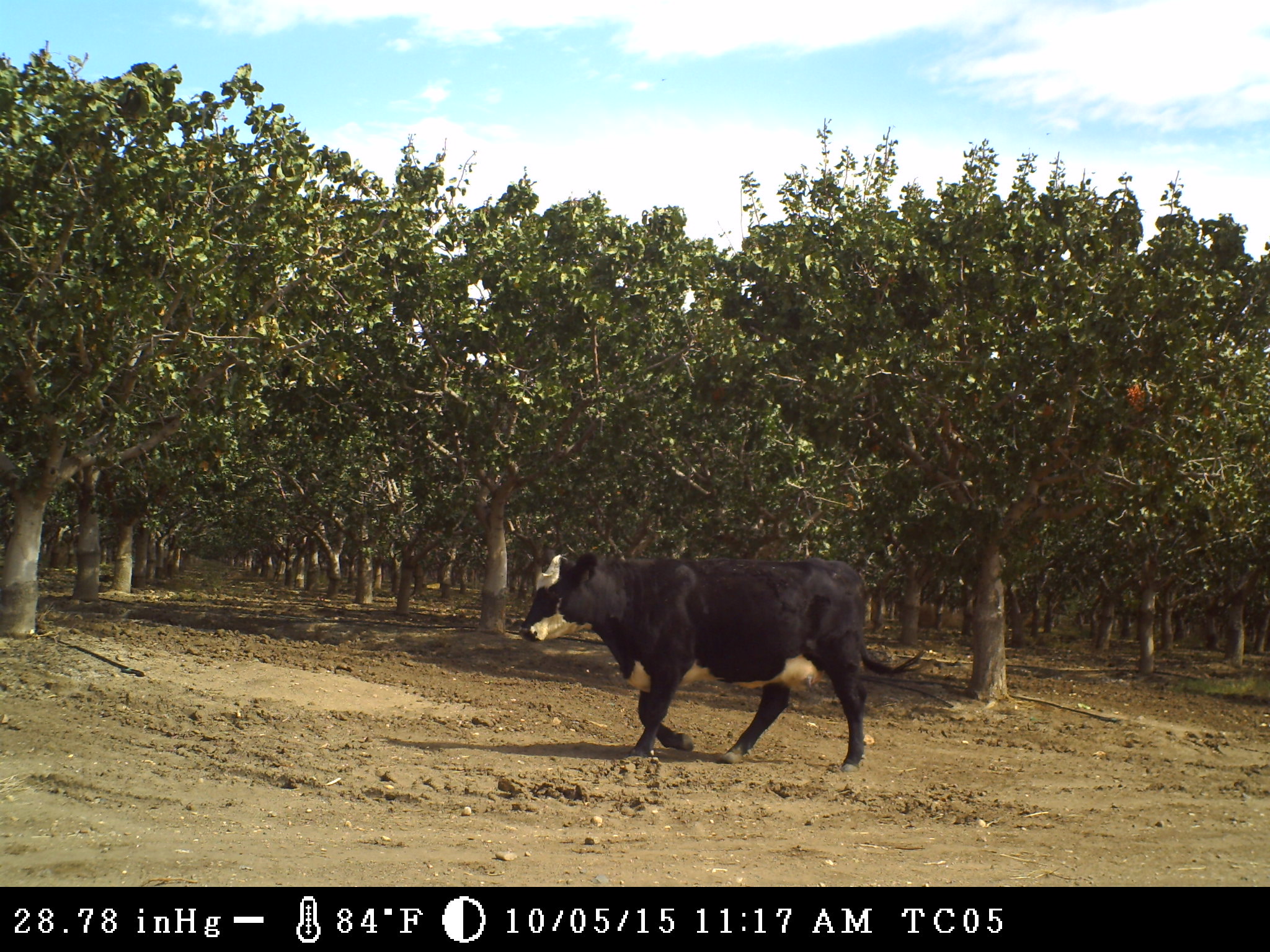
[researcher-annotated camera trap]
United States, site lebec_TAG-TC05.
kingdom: Animalia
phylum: Chordata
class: Mammalia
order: Artiodactyla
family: Bovidae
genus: Bos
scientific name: Bos taurus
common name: domestic cow